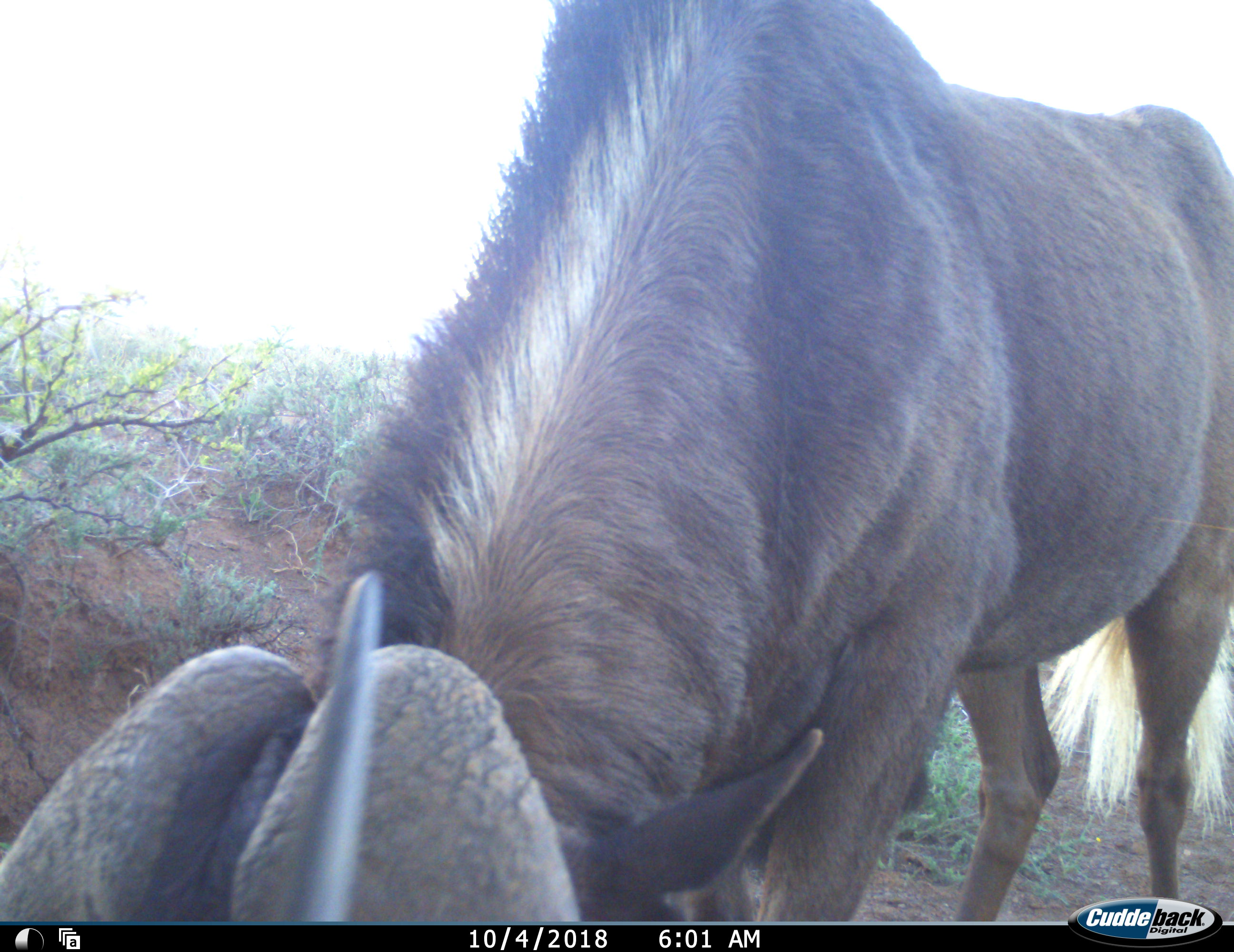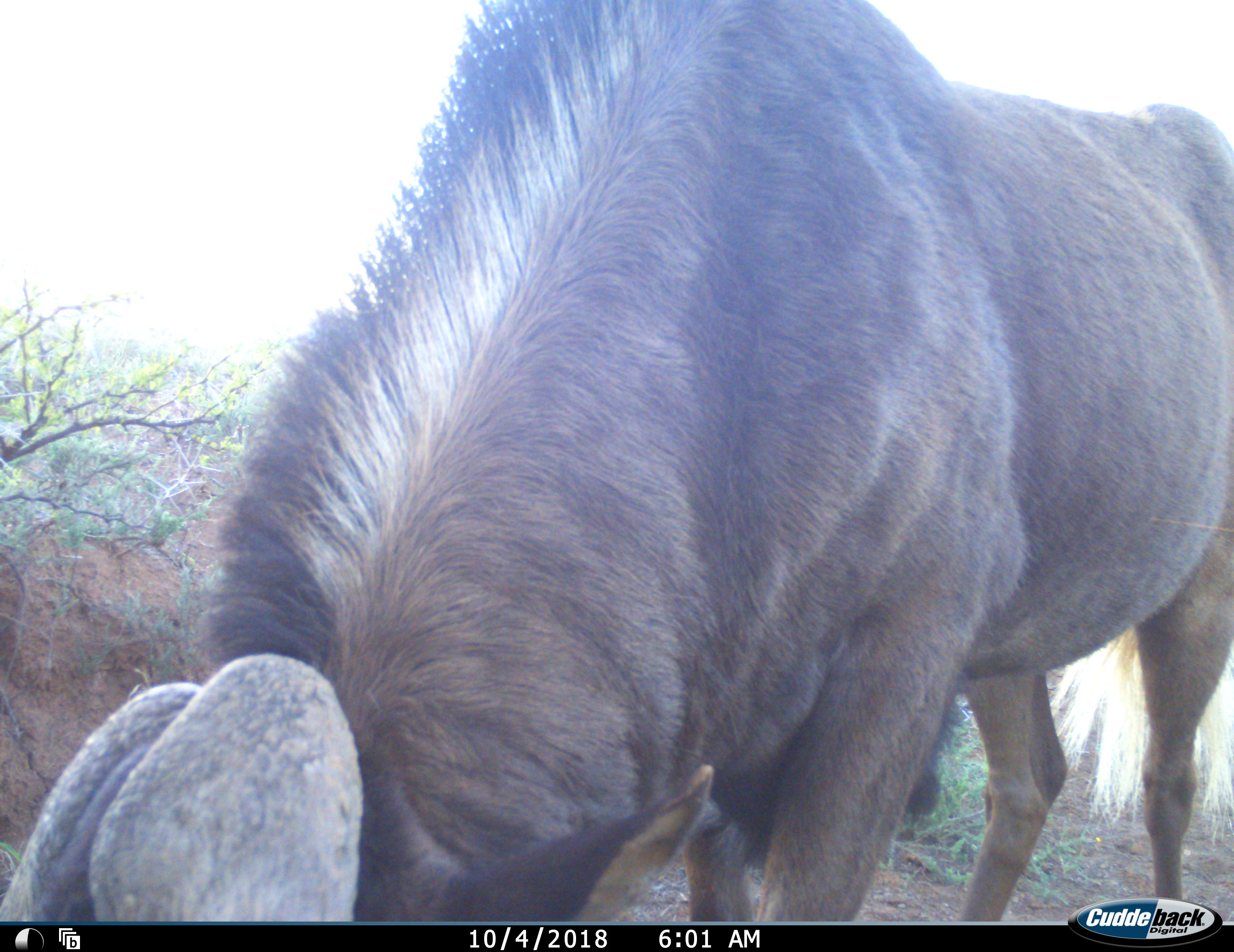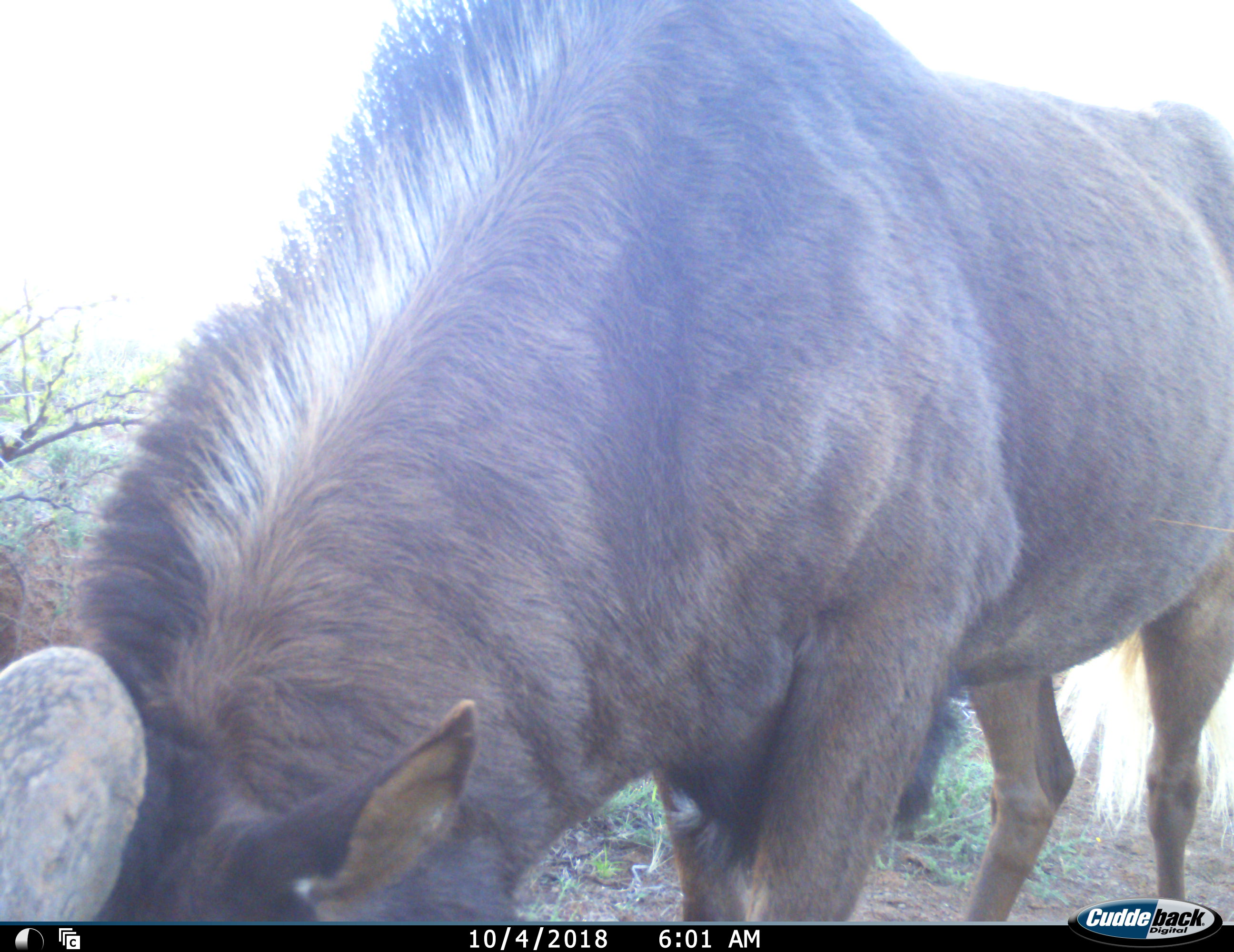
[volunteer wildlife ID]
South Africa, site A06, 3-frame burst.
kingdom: Animalia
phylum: Chordata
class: Mammalia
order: Artiodactyla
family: Bovidae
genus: Connochaetes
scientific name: Connochaetes gnou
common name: black wildebeest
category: wildebeestblack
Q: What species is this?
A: Wildebeestblack (black wildebeest) (Connochaetes gnou).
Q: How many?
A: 1.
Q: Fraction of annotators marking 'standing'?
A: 33%.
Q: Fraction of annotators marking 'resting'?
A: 0%.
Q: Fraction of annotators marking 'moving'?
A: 0%.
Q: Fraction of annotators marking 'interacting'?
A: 0%.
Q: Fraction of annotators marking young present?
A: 0%.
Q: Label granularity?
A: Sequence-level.